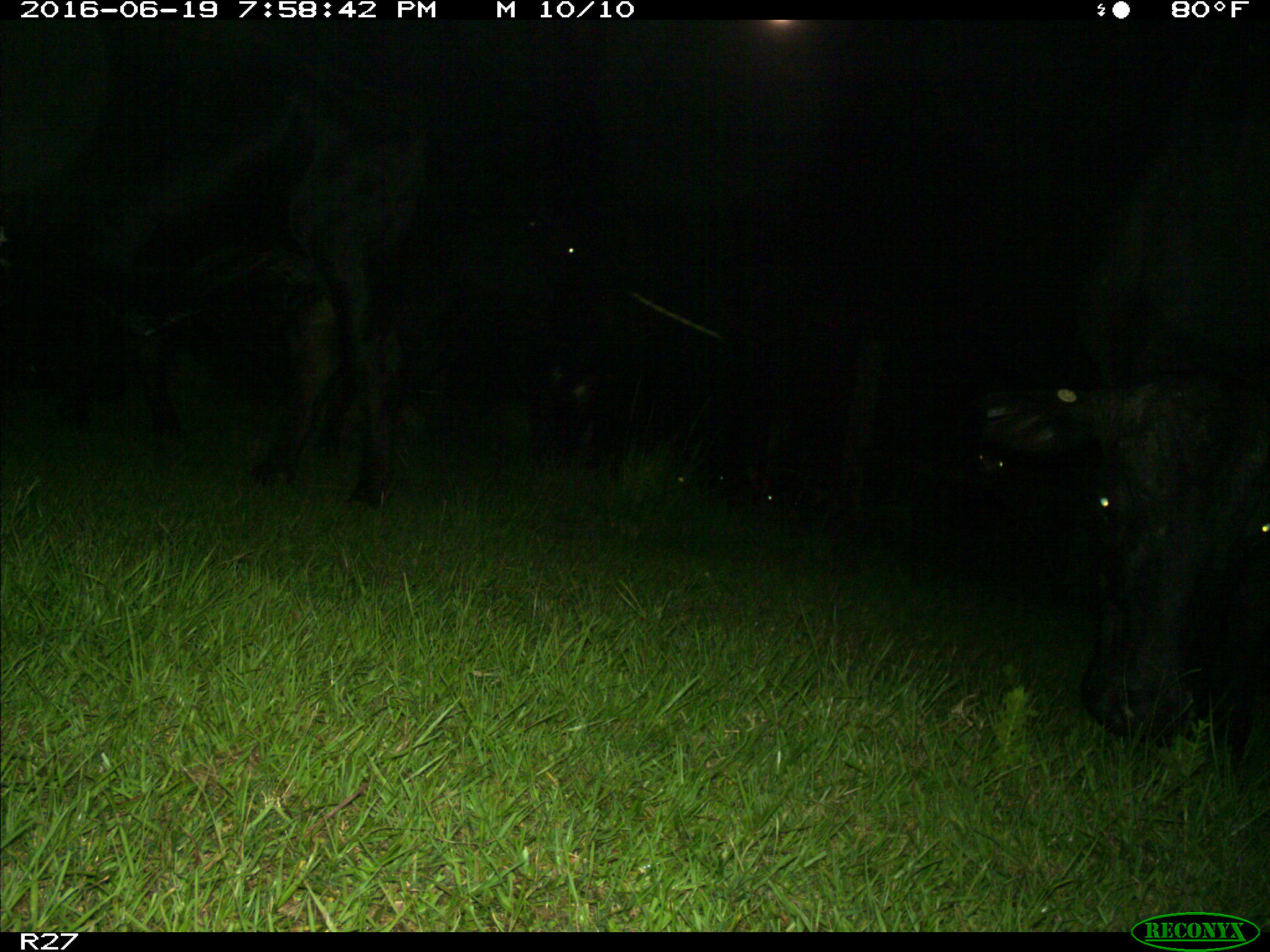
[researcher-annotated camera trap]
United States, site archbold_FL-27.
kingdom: Animalia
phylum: Chordata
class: Mammalia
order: Artiodactyla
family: Bovidae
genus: Bos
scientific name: Bos taurus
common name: domestic cow